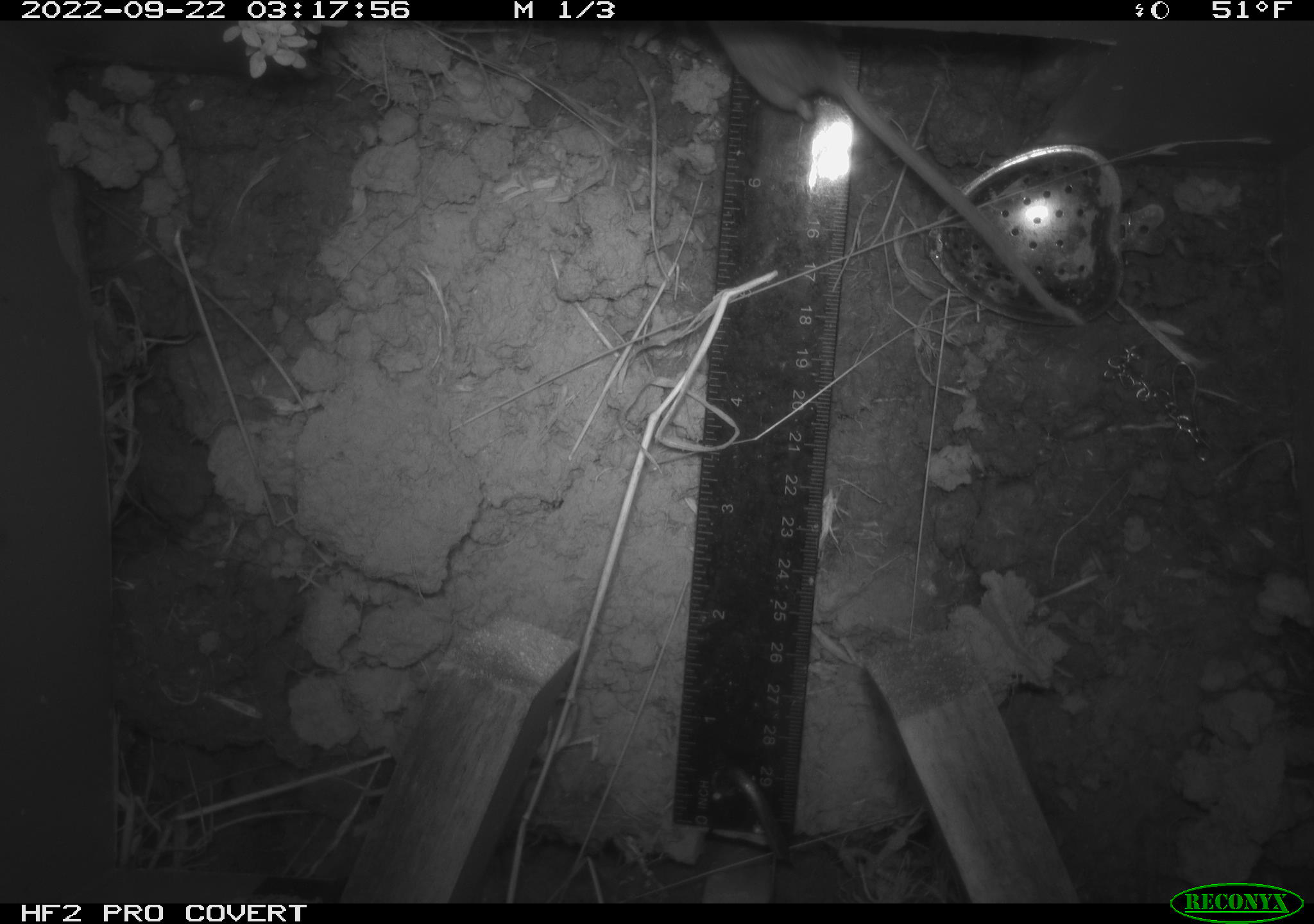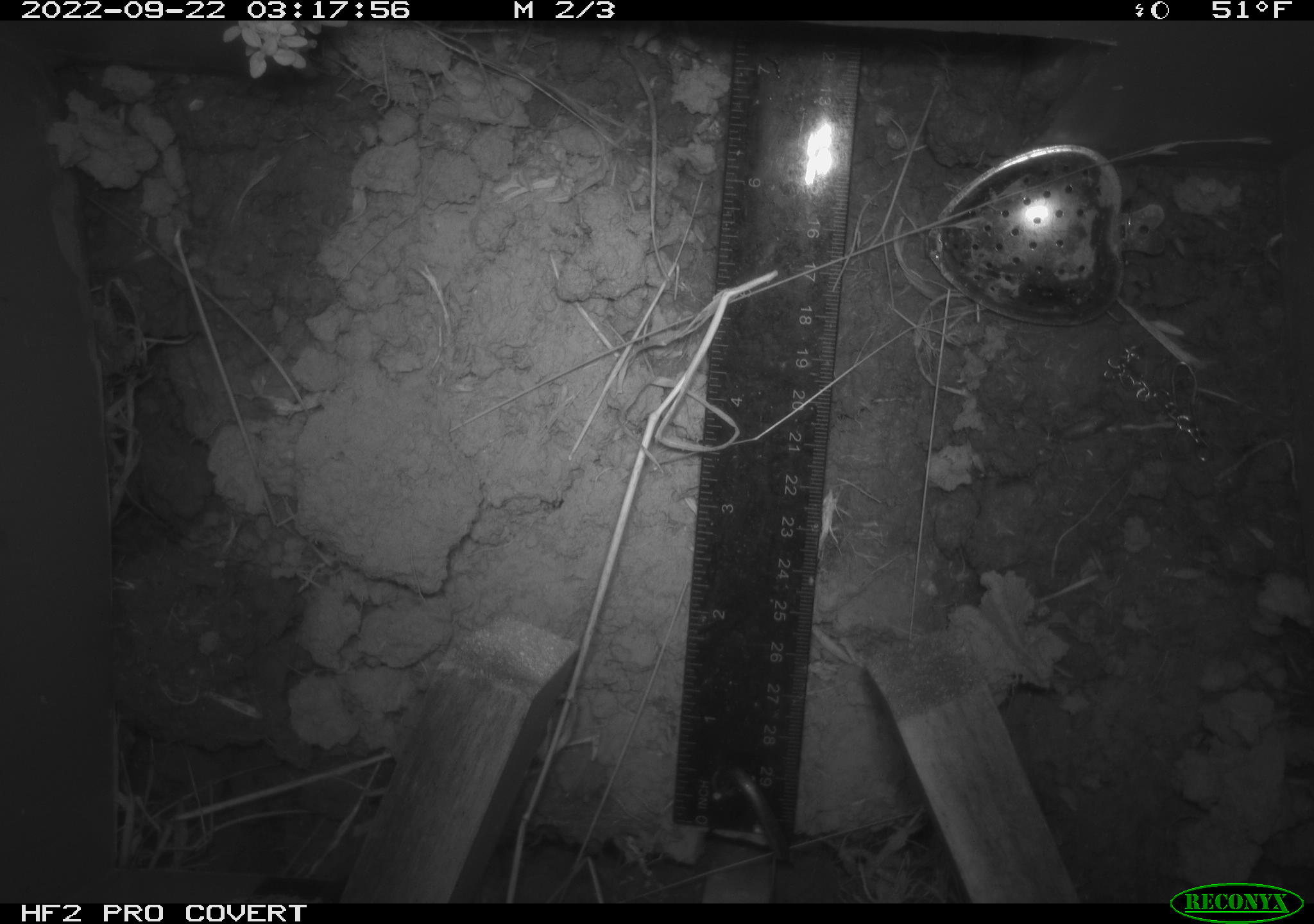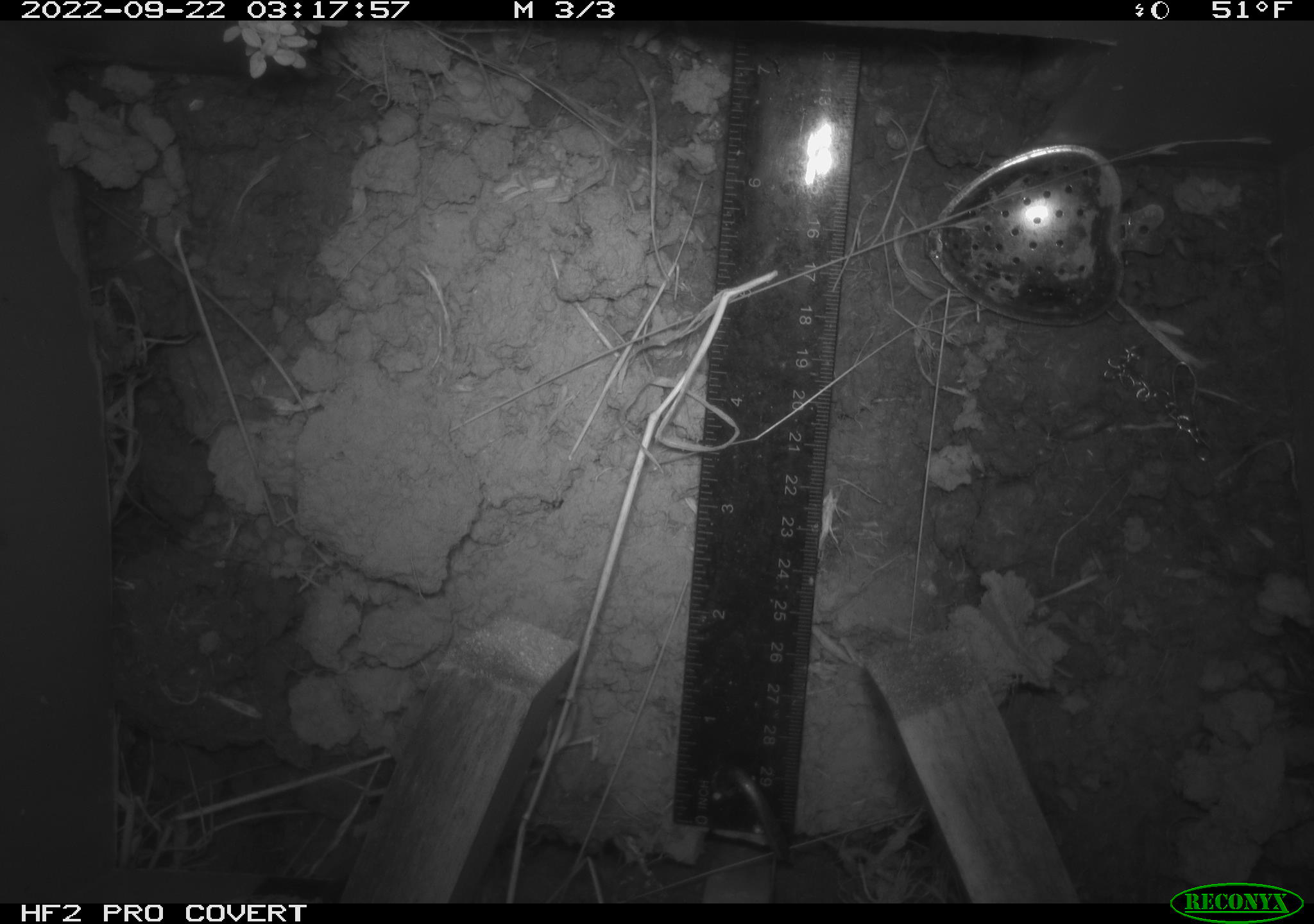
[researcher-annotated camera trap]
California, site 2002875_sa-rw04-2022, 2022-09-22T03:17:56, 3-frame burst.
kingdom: Animalia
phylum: Chordata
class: Mammalia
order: Rodentia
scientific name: Rodentia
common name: mouse species